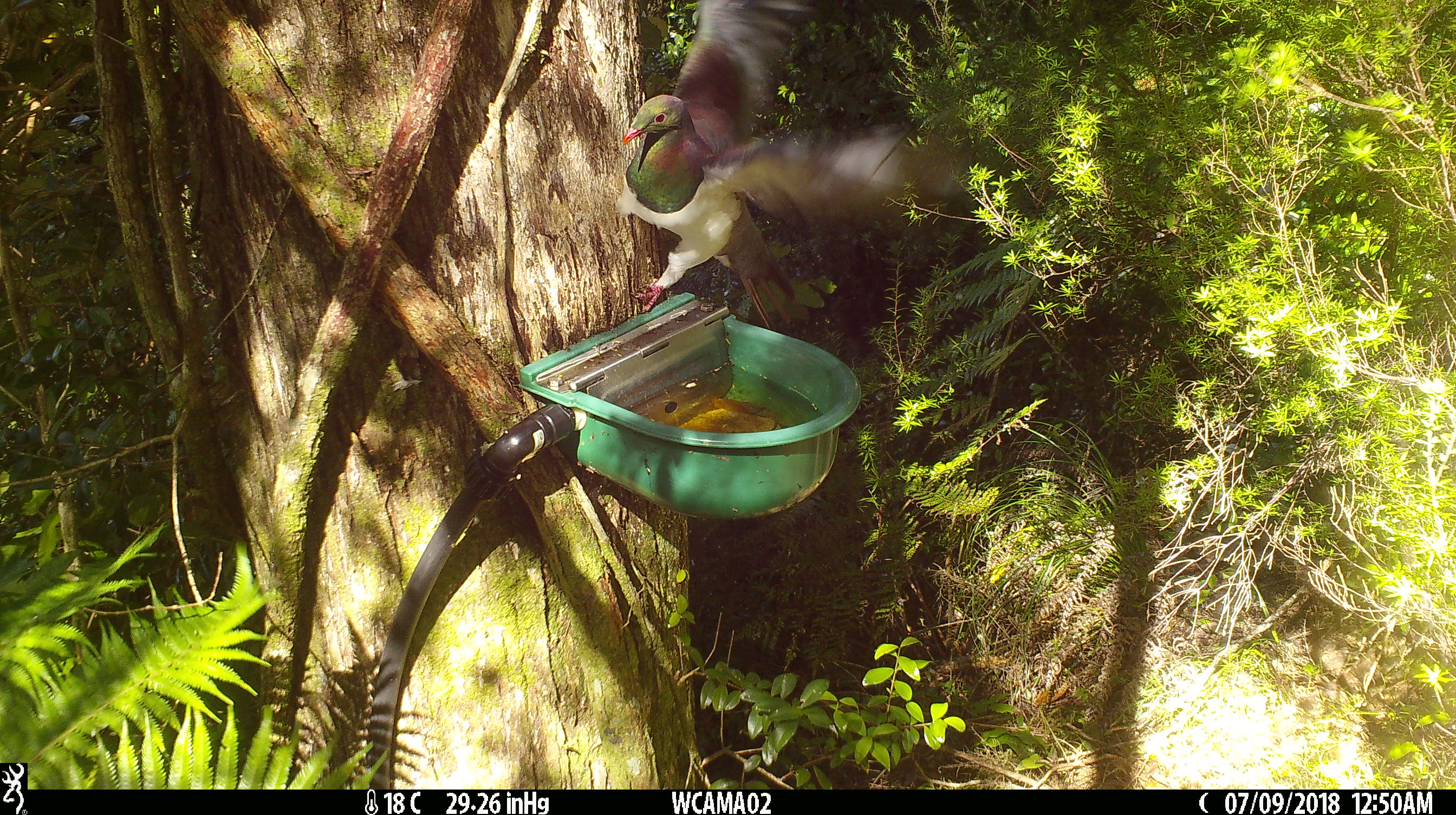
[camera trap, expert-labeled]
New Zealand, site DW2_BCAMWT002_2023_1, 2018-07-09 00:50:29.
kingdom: Animalia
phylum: Chordata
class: Aves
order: Columbiformes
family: Columbidae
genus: Hemiphaga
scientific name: Hemiphaga novaeseelandiae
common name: new zealand pigeon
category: kereru